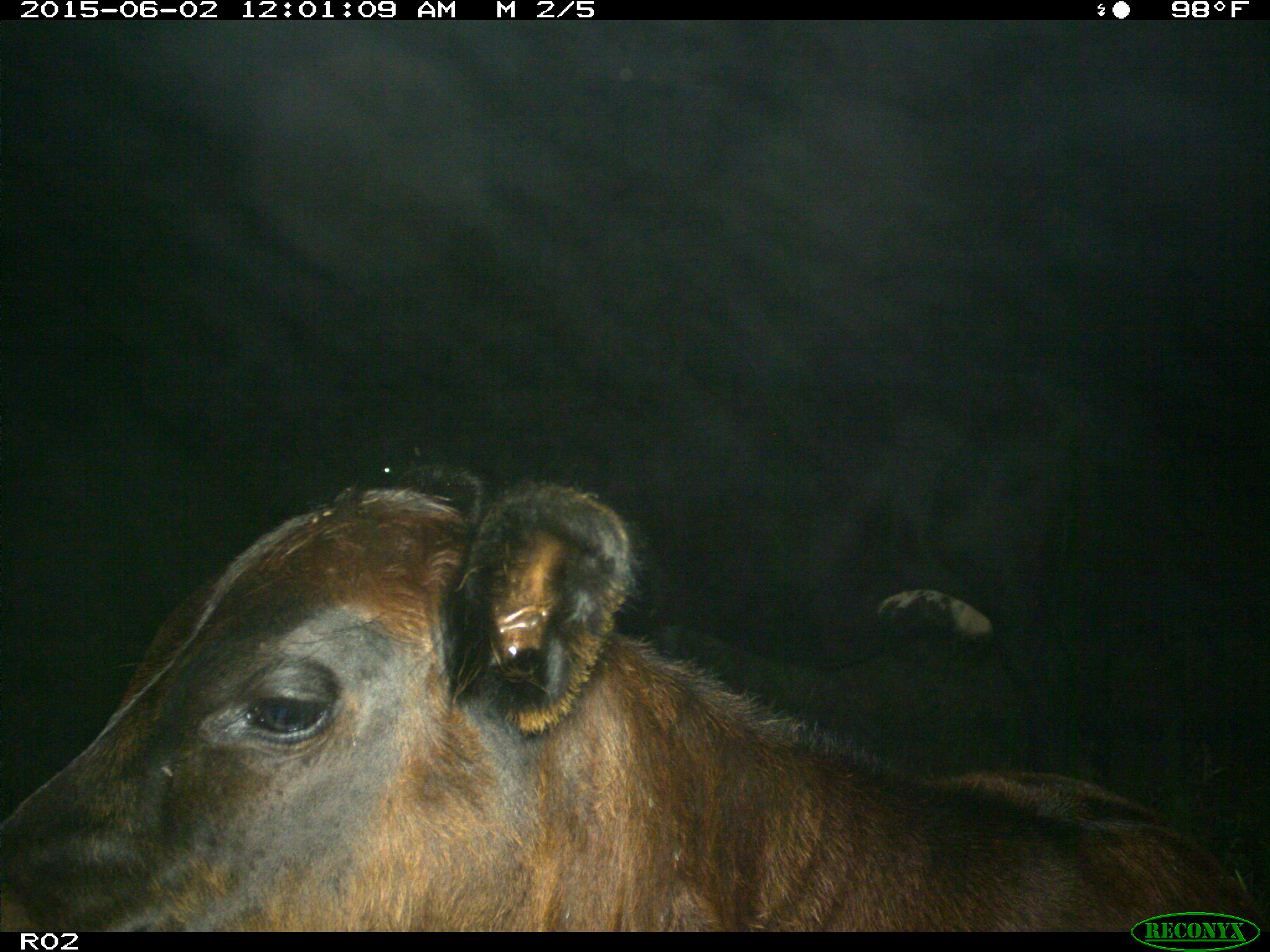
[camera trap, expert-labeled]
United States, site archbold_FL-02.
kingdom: Animalia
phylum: Chordata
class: Mammalia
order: Artiodactyla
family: Bovidae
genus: Bos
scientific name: Bos taurus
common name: domestic cow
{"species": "Bos taurus (domestic cow)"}